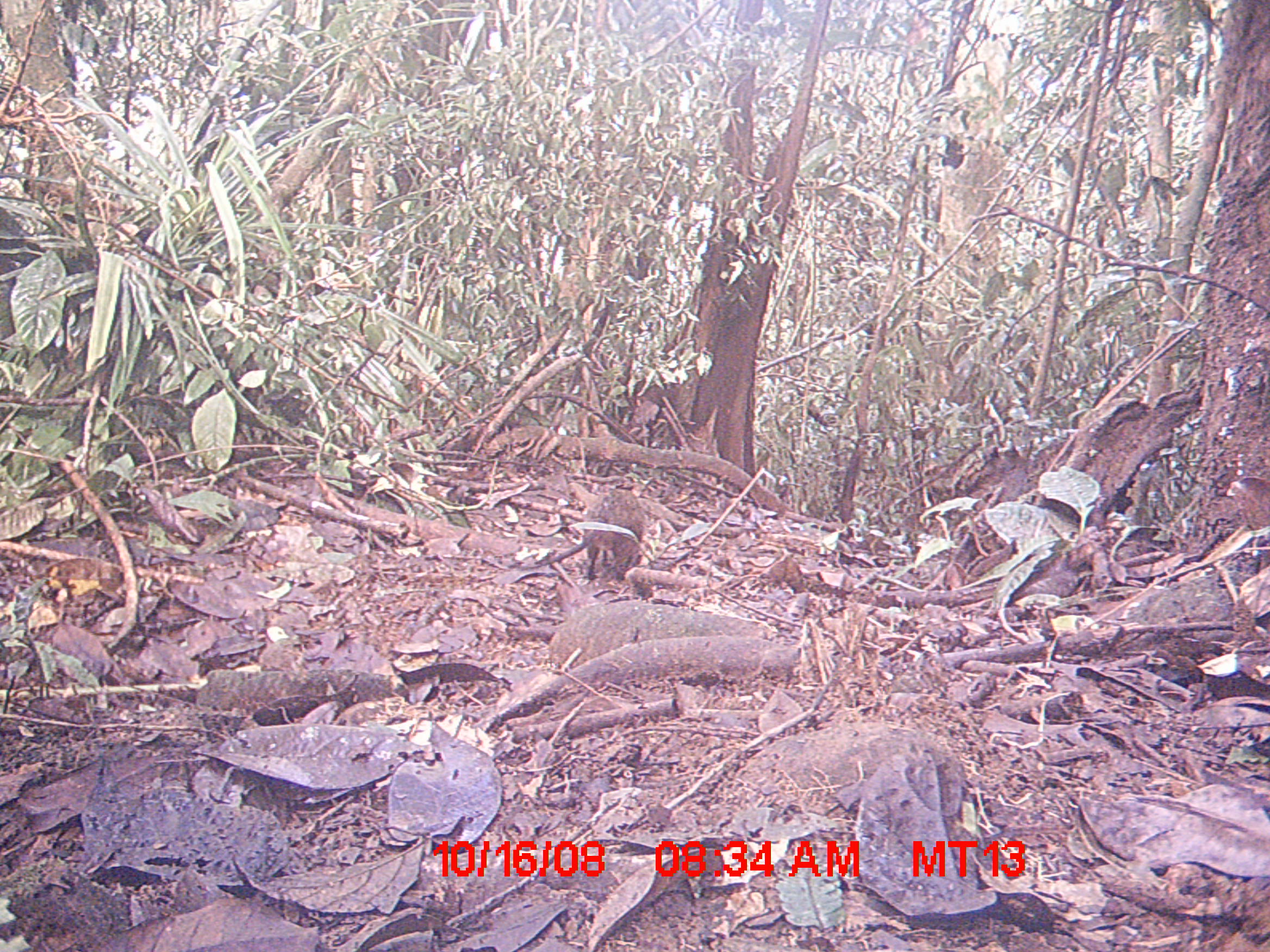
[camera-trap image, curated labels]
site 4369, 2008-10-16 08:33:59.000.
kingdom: Animalia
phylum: Chordata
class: Mammalia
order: Rodentia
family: Nesomyidae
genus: Nesomys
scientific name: Nesomys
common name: nesomys rodents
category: nesomys sp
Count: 1.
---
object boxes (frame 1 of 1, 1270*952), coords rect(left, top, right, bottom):
nesomys sp: rect(518, 488, 646, 581)